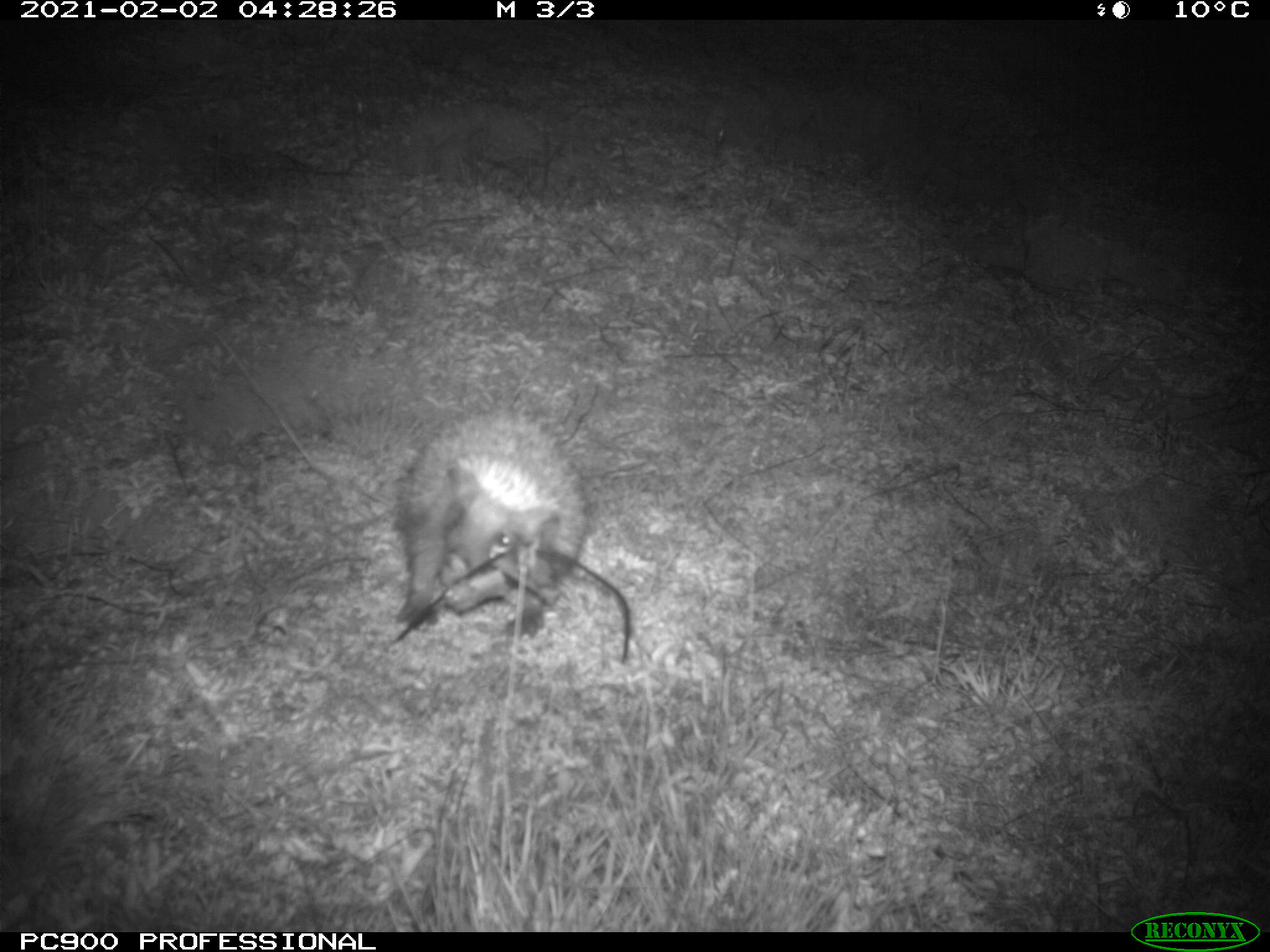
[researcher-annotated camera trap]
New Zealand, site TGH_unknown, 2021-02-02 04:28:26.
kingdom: Animalia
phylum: Chordata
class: Mammalia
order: Eulipotyphla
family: Erinaceidae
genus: Erinaceus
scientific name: Erinaceus europaeus europaeus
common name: european hedgehog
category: hedgehog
Hedgehog (european hedgehog) (Erinaceus europaeus europaeus).